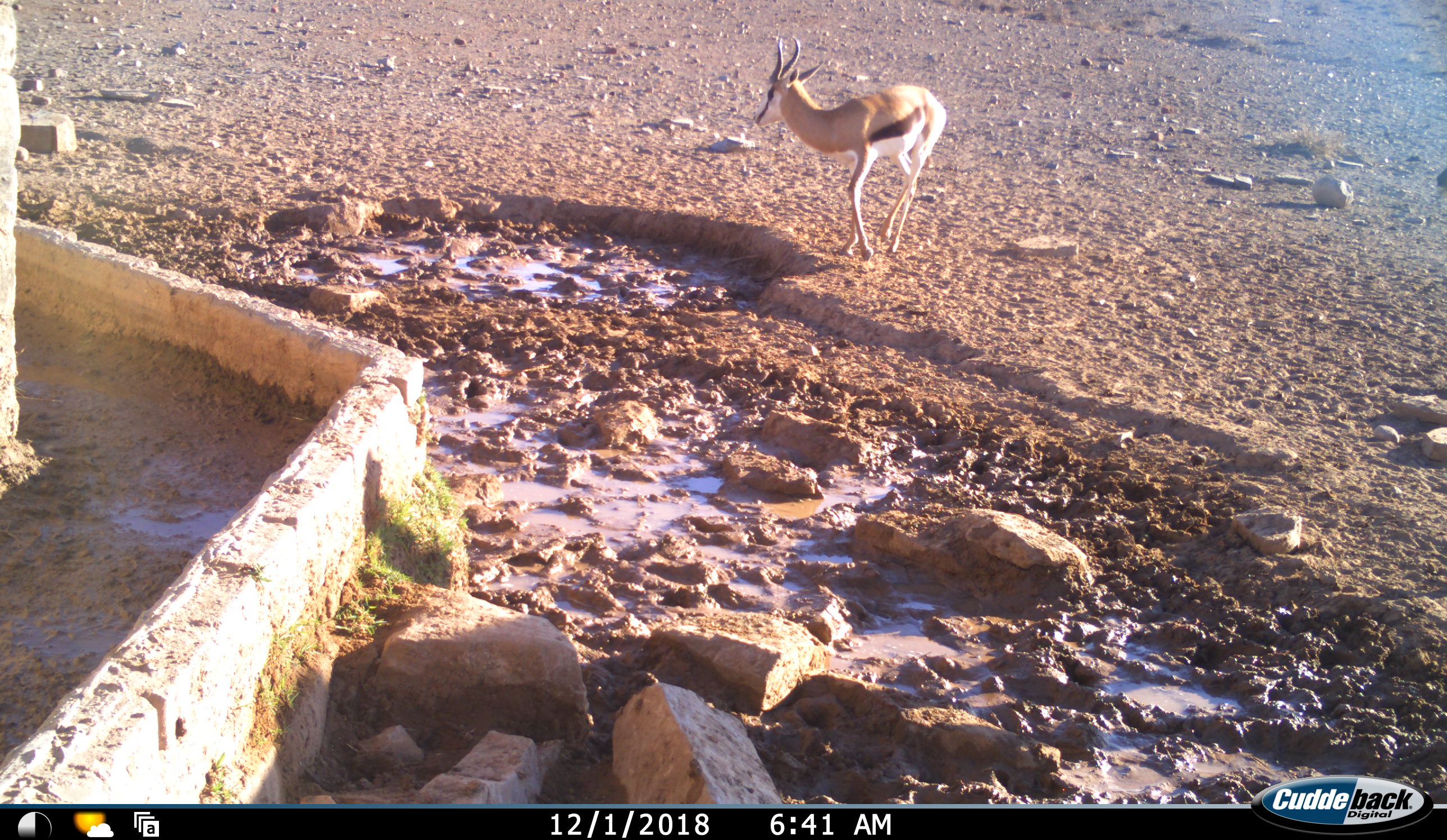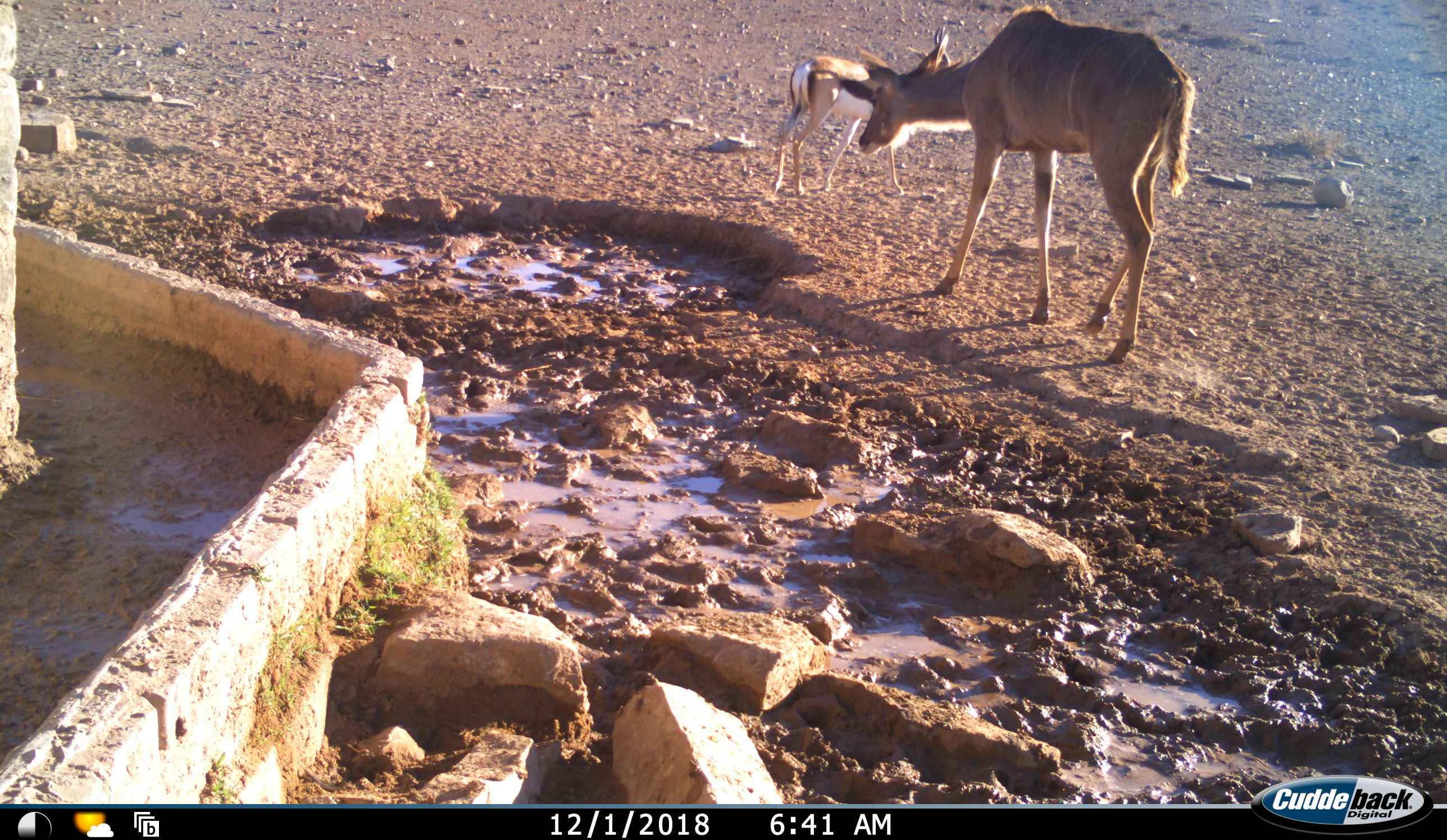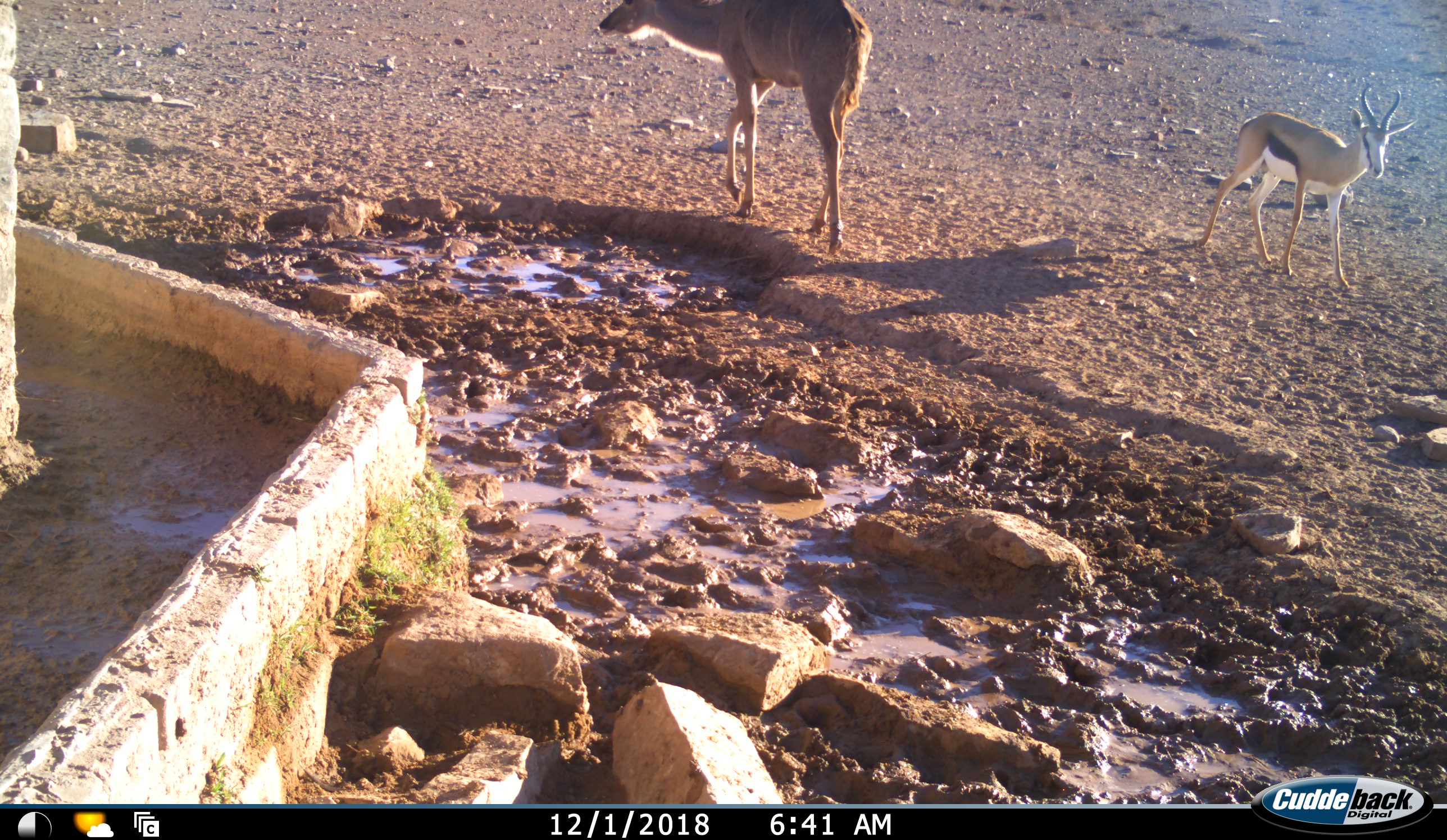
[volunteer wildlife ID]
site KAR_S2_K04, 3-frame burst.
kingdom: Animalia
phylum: Chordata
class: Mammalia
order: Artiodactyla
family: Bovidae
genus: Tragelaphus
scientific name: Tragelaphus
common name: kudu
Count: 1.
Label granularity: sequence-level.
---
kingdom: Animalia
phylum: Chordata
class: Mammalia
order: Artiodactyla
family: Bovidae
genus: Antidorcas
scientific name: Antidorcas marsupialis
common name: springbok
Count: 1.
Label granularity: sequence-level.